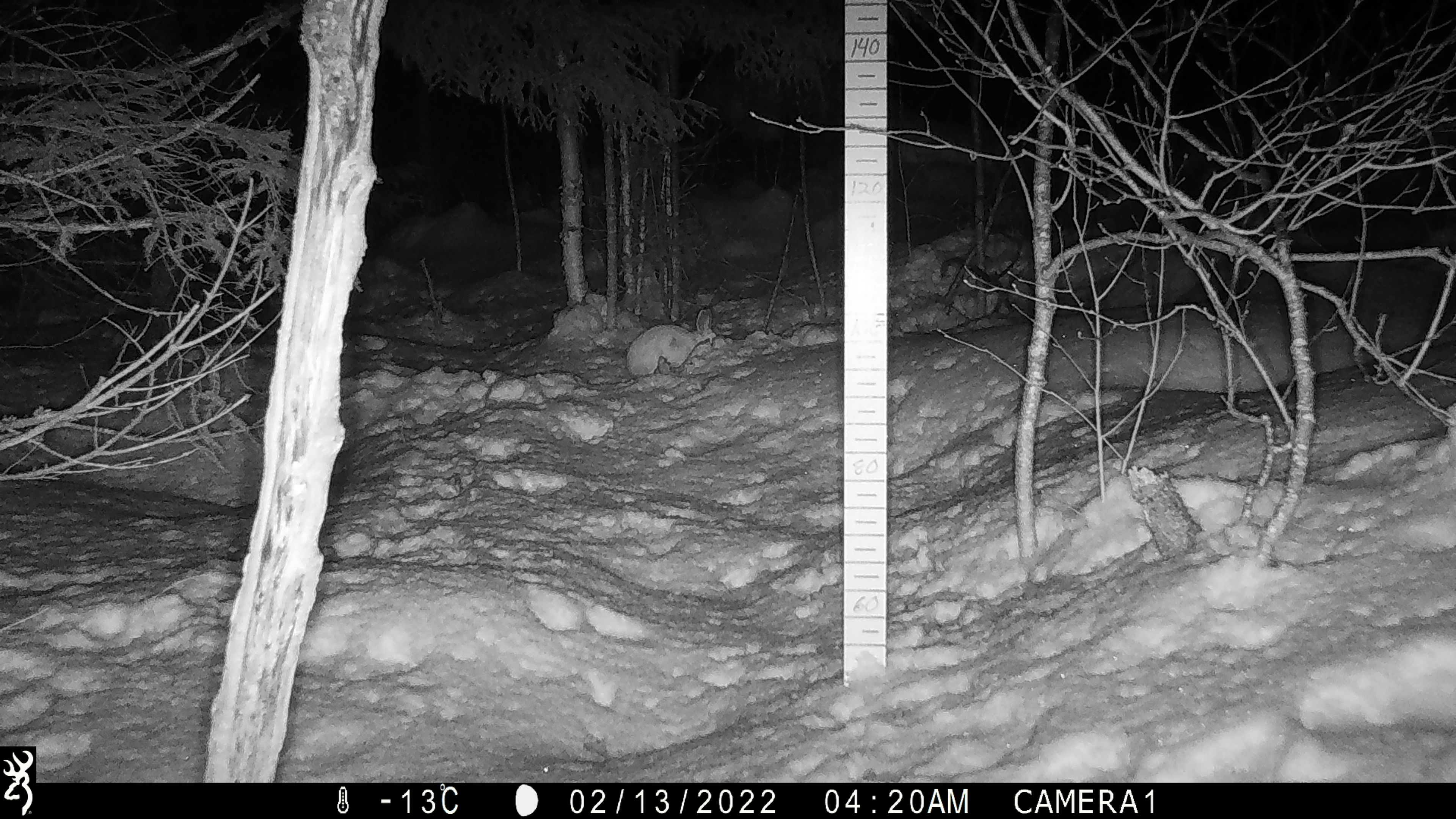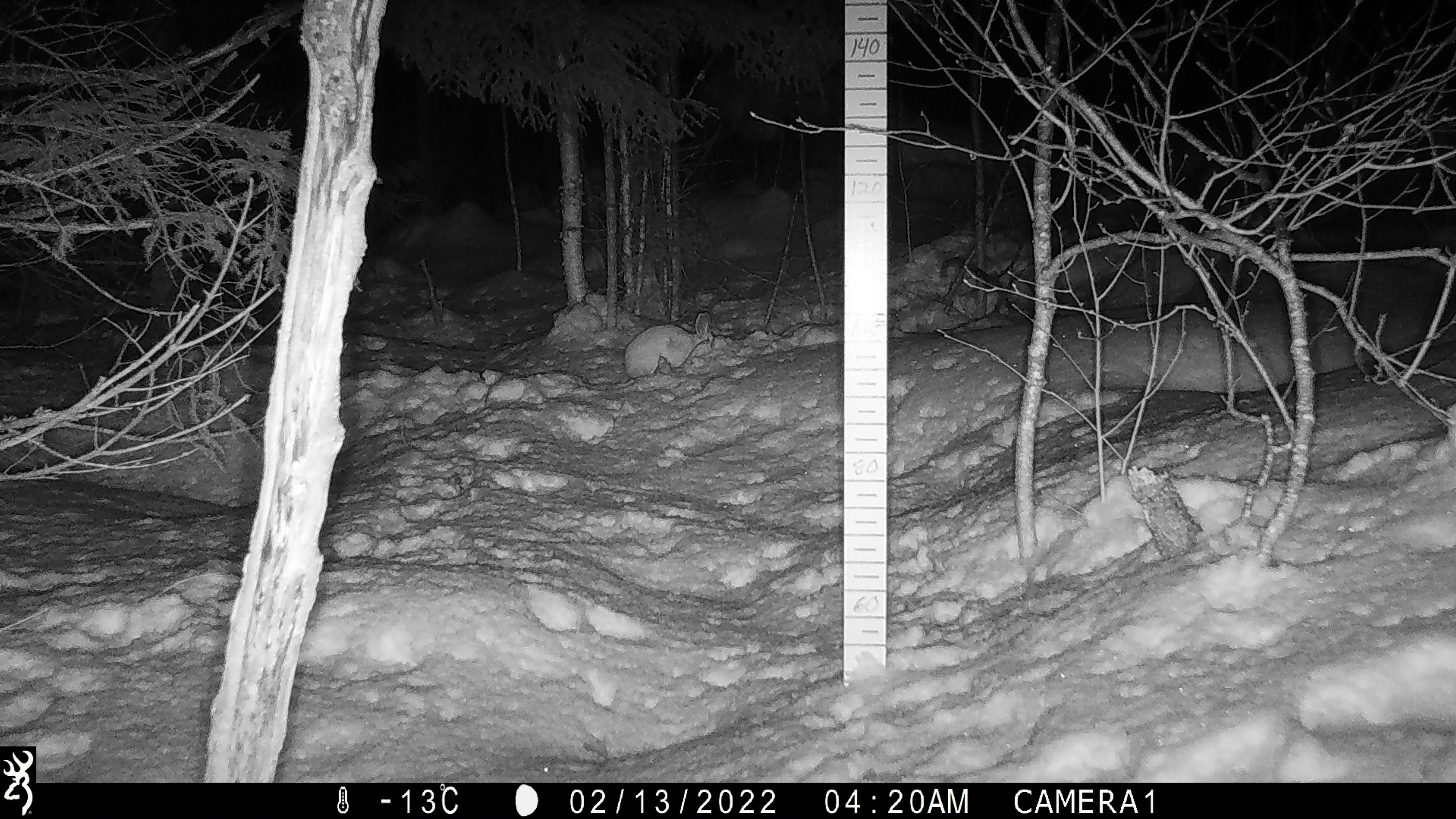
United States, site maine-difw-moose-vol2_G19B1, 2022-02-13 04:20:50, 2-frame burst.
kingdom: Animalia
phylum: Chordata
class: Mammalia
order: Lagomorpha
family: Leporidae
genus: Lepus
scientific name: Lepus americanus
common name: snowshoe hare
Snowshoe hare (Lepus americanus).